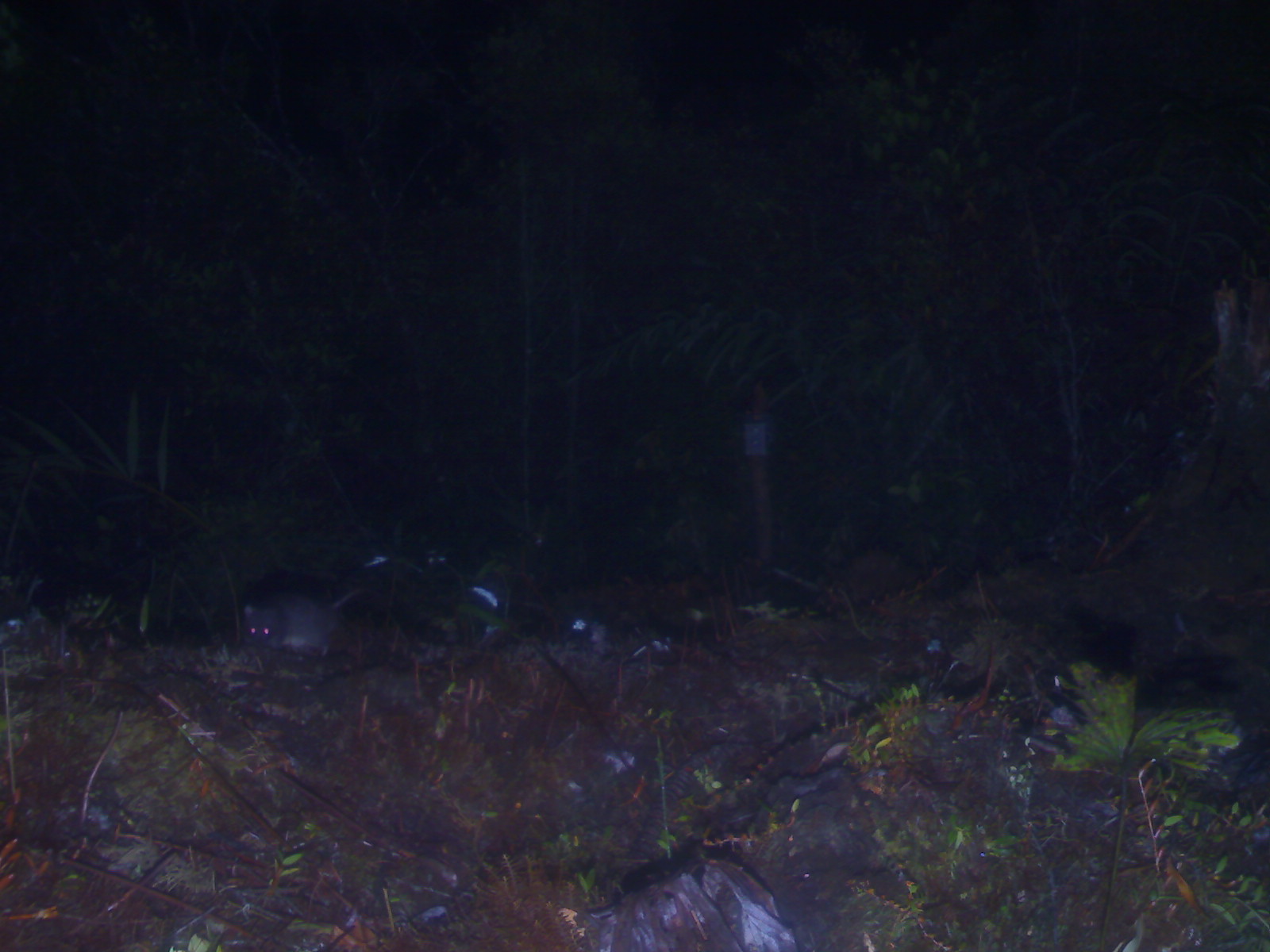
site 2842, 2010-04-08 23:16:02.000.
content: unidentified animal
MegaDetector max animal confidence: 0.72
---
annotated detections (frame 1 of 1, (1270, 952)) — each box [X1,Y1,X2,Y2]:
unknown: [241,584,369,660]